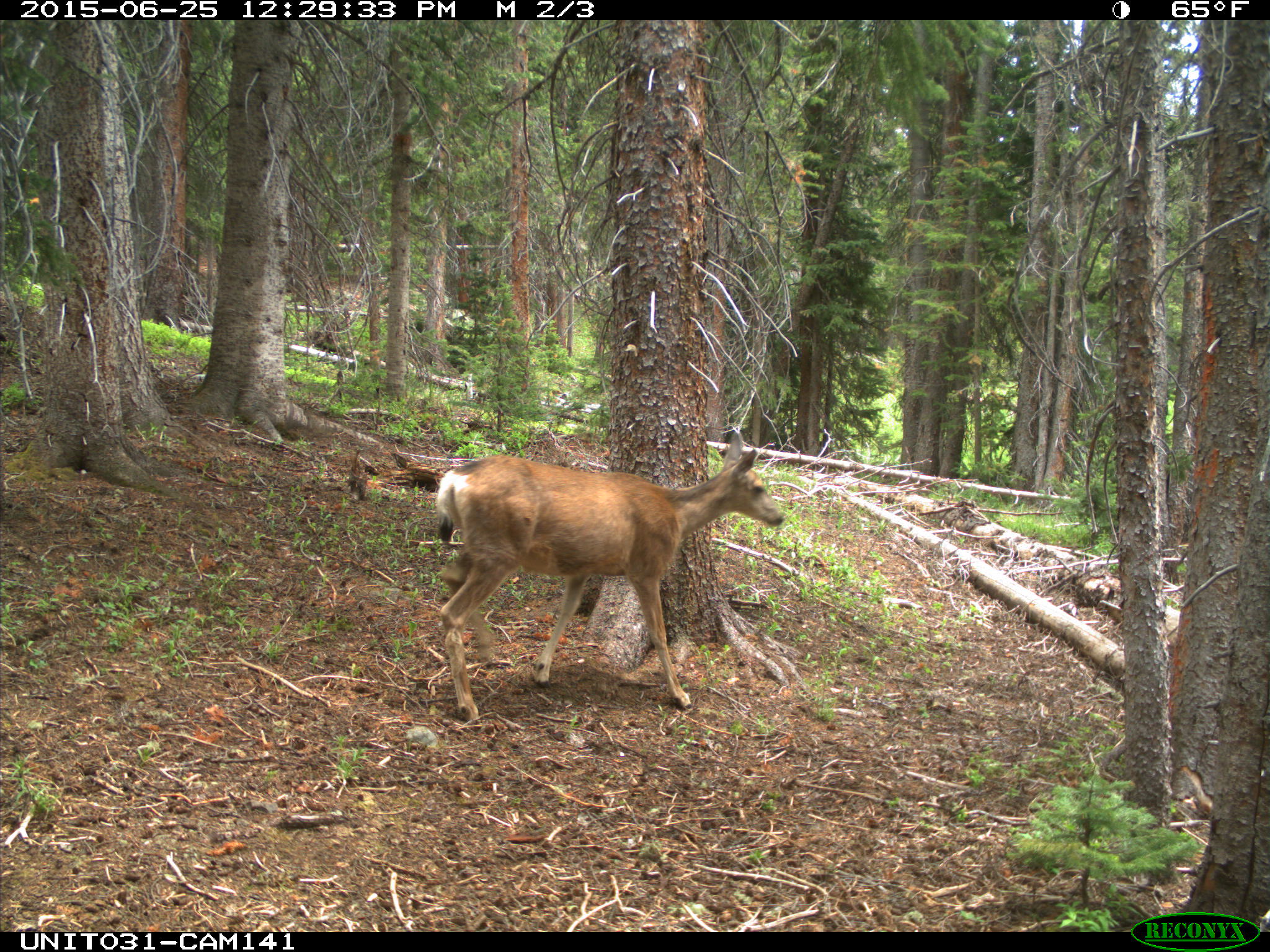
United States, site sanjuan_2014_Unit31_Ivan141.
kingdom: Animalia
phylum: Chordata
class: Mammalia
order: Artiodactyla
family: Cervidae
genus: Odocoileus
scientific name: Odocoileus hemionus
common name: mule deer